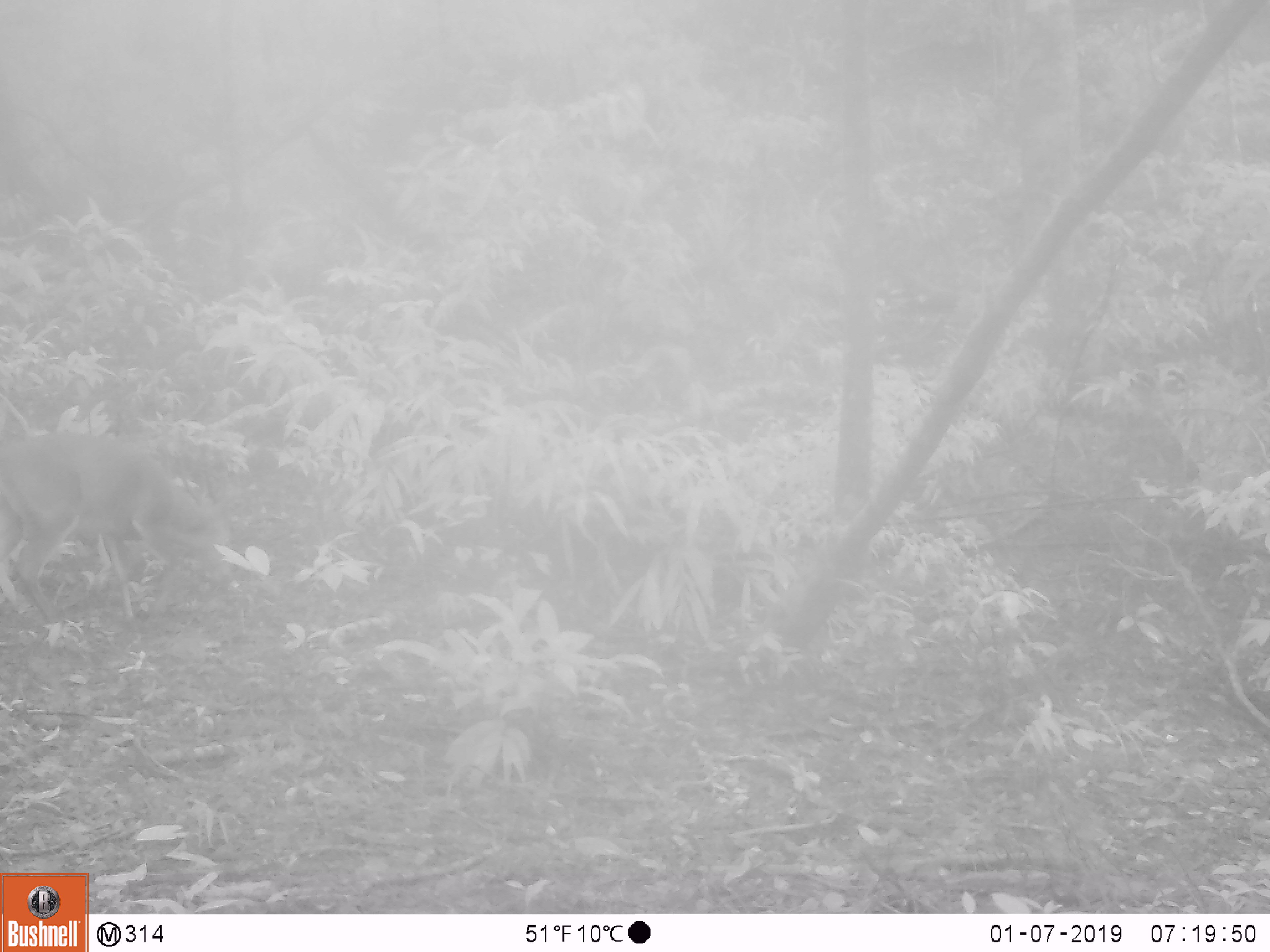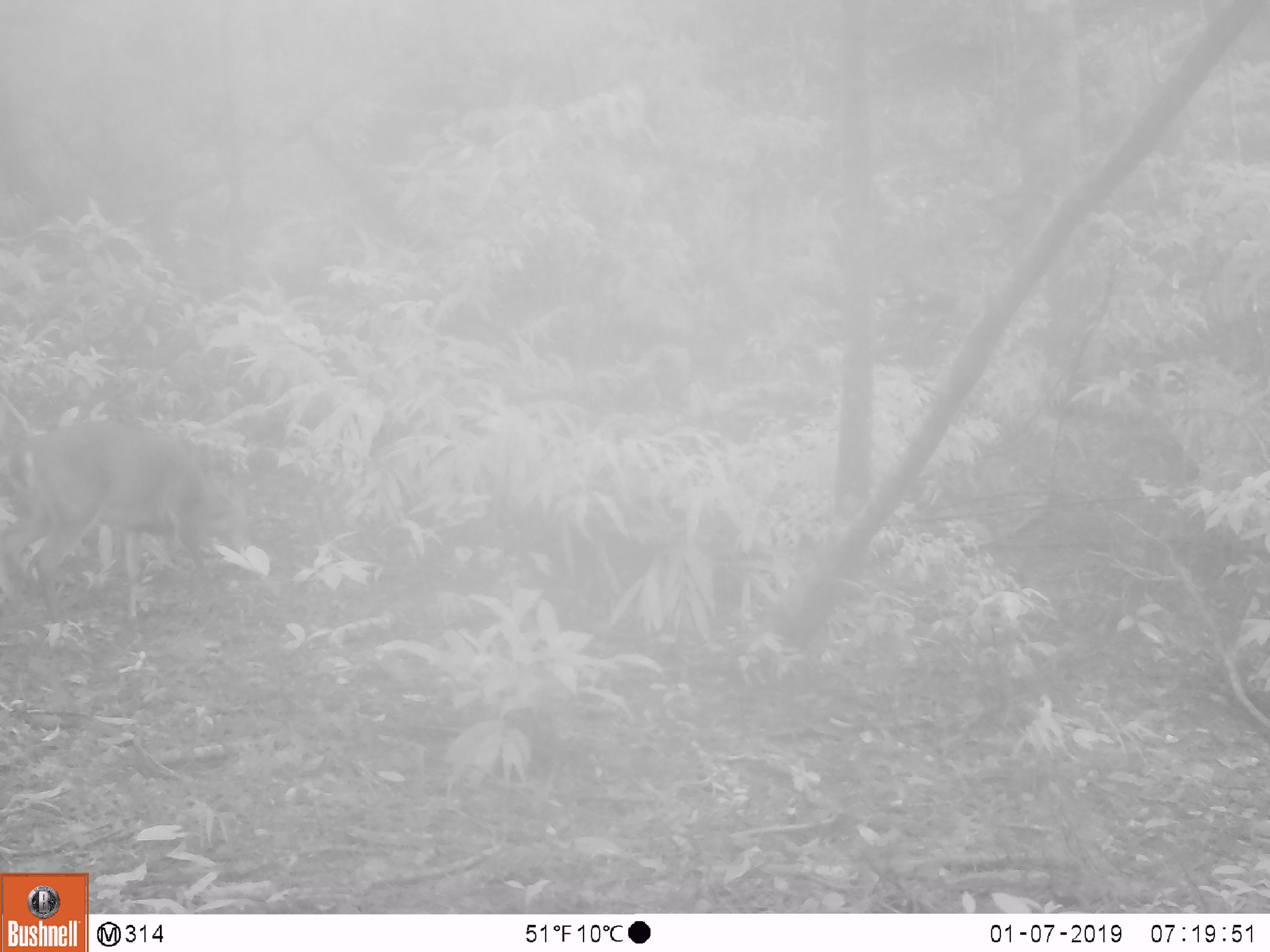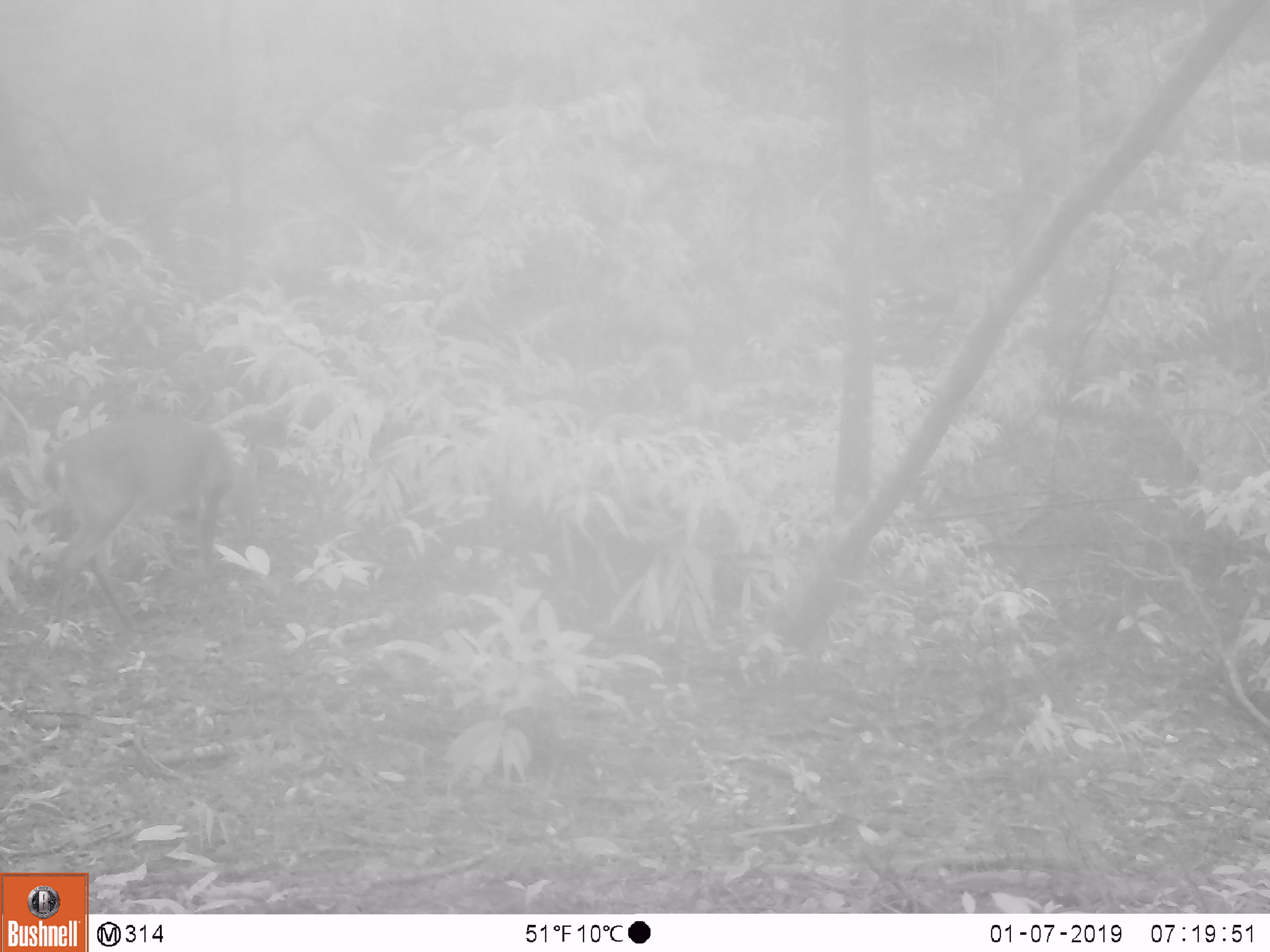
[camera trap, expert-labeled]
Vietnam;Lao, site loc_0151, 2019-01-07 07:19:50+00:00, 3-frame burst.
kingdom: Animalia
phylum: Chordata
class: Mammalia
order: Artiodactyla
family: Cervidae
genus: Muntiacus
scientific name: Muntiacus vuquangensis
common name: large-antlered muntjac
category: large antlered muntjac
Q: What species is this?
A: Large antlered muntjac (large-antlered muntjac) (Muntiacus vuquangensis).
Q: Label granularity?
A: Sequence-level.